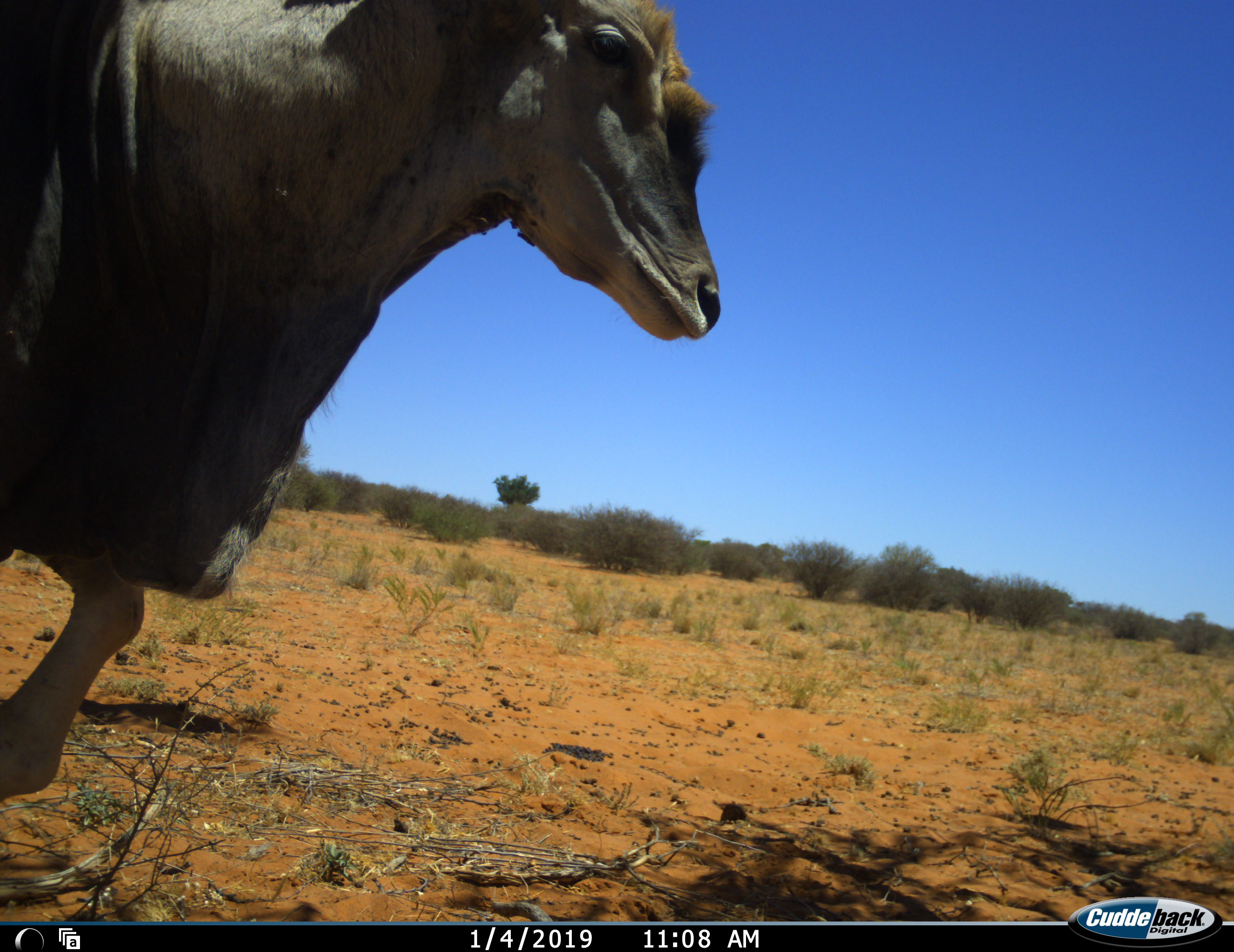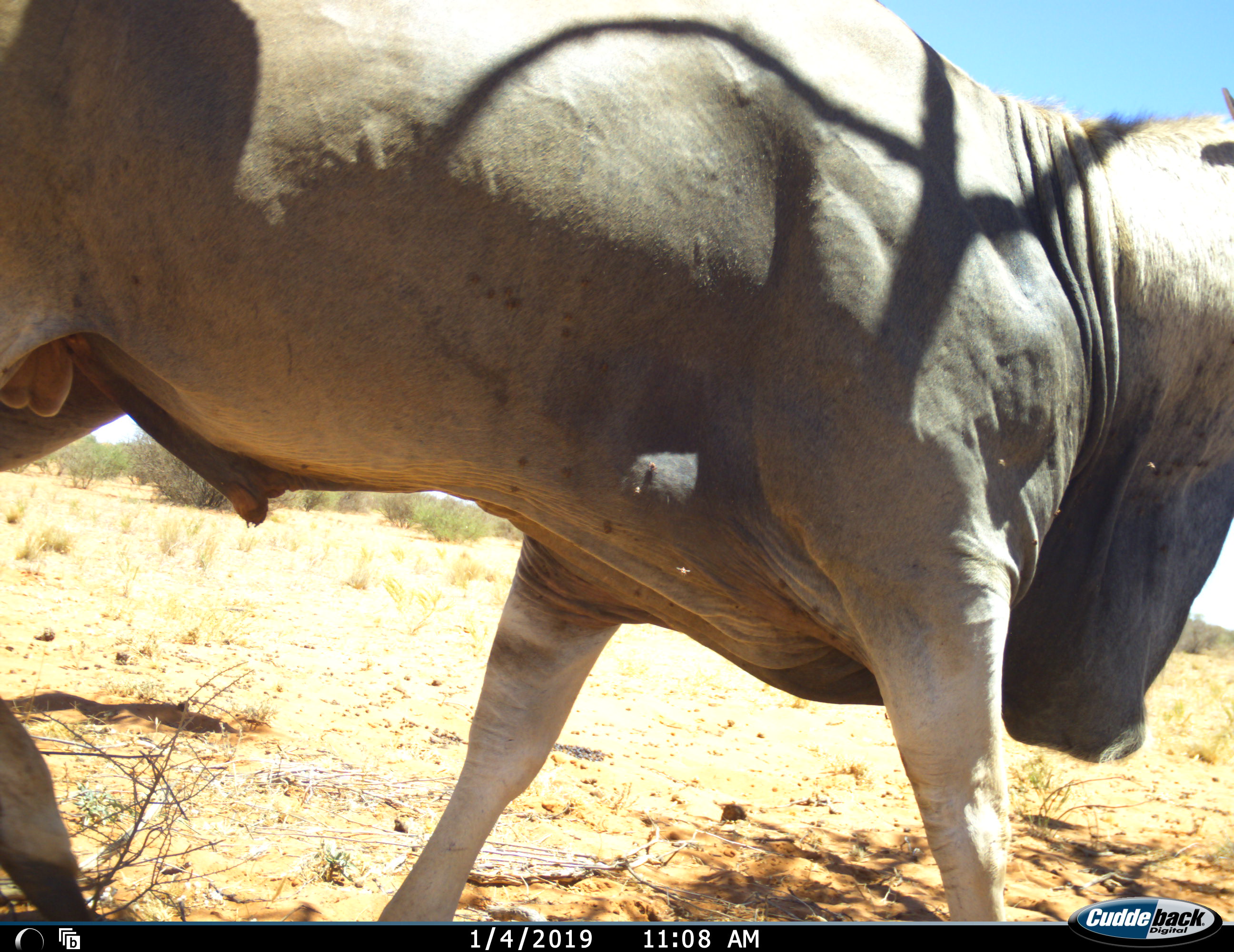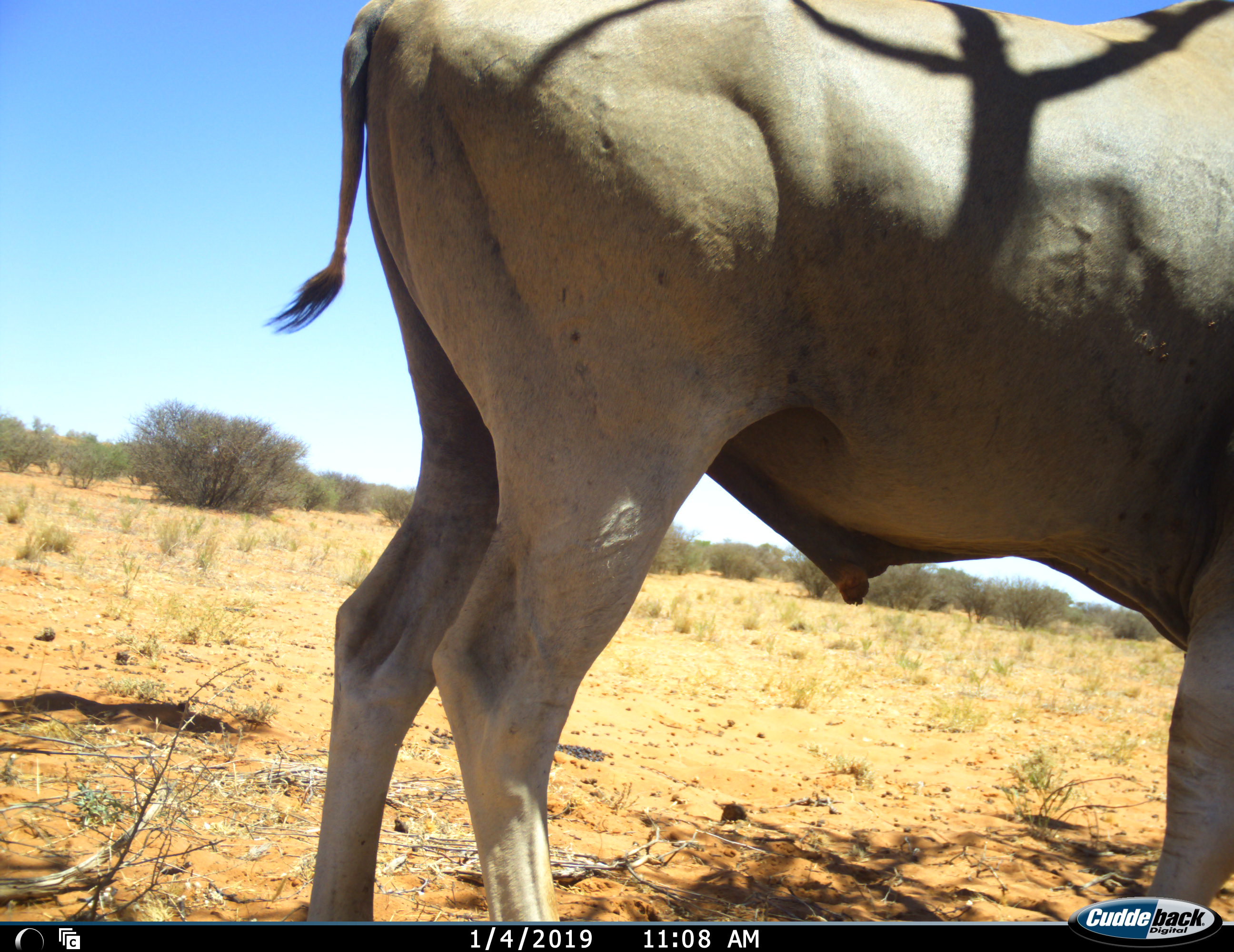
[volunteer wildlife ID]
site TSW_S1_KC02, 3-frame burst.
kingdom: Animalia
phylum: Chordata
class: Mammalia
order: Artiodactyla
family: Bovidae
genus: Tragelaphus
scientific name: Tragelaphus oryx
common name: eland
Eland (Tragelaphus oryx), count 1. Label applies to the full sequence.